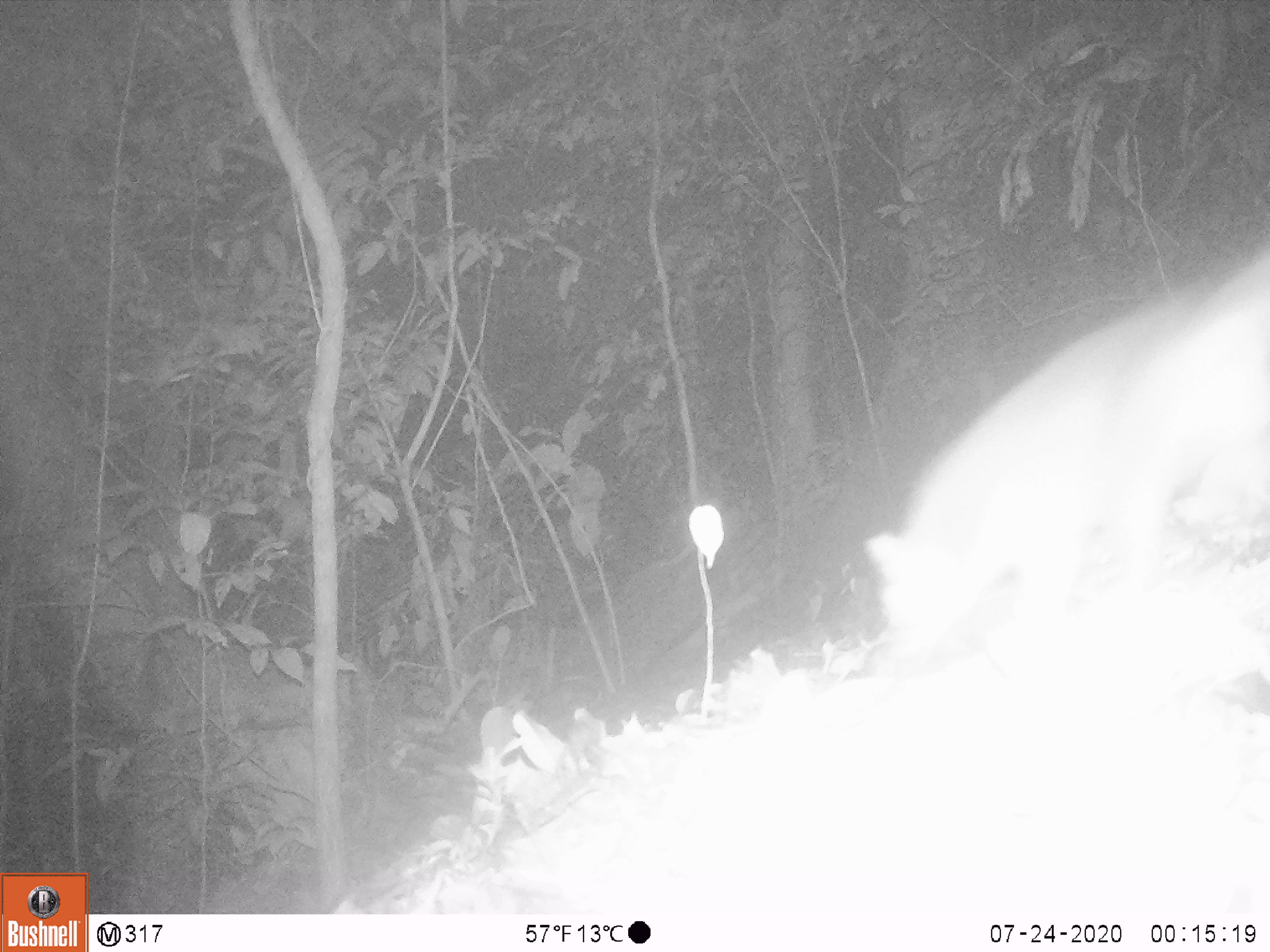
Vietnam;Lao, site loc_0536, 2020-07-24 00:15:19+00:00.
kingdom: Animalia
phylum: Chordata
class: Mammalia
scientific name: Mammalia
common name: mammal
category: unidentified small mammal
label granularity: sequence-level